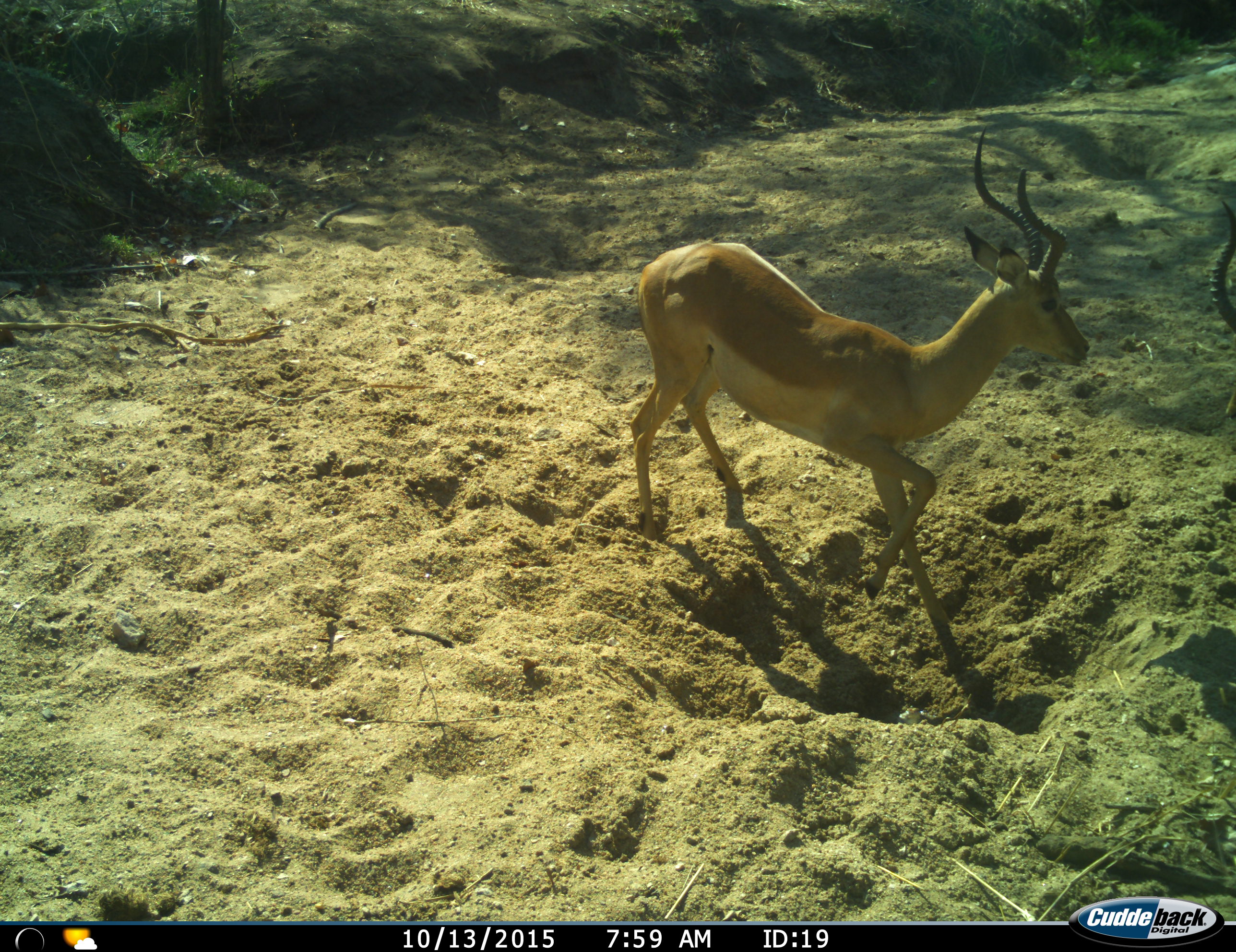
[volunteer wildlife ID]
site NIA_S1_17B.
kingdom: Animalia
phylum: Chordata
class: Mammalia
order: Artiodactyla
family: Bovidae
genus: Aepyceros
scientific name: Aepyceros melampus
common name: impala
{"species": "impala (Aepyceros melampus)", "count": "2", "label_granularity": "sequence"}